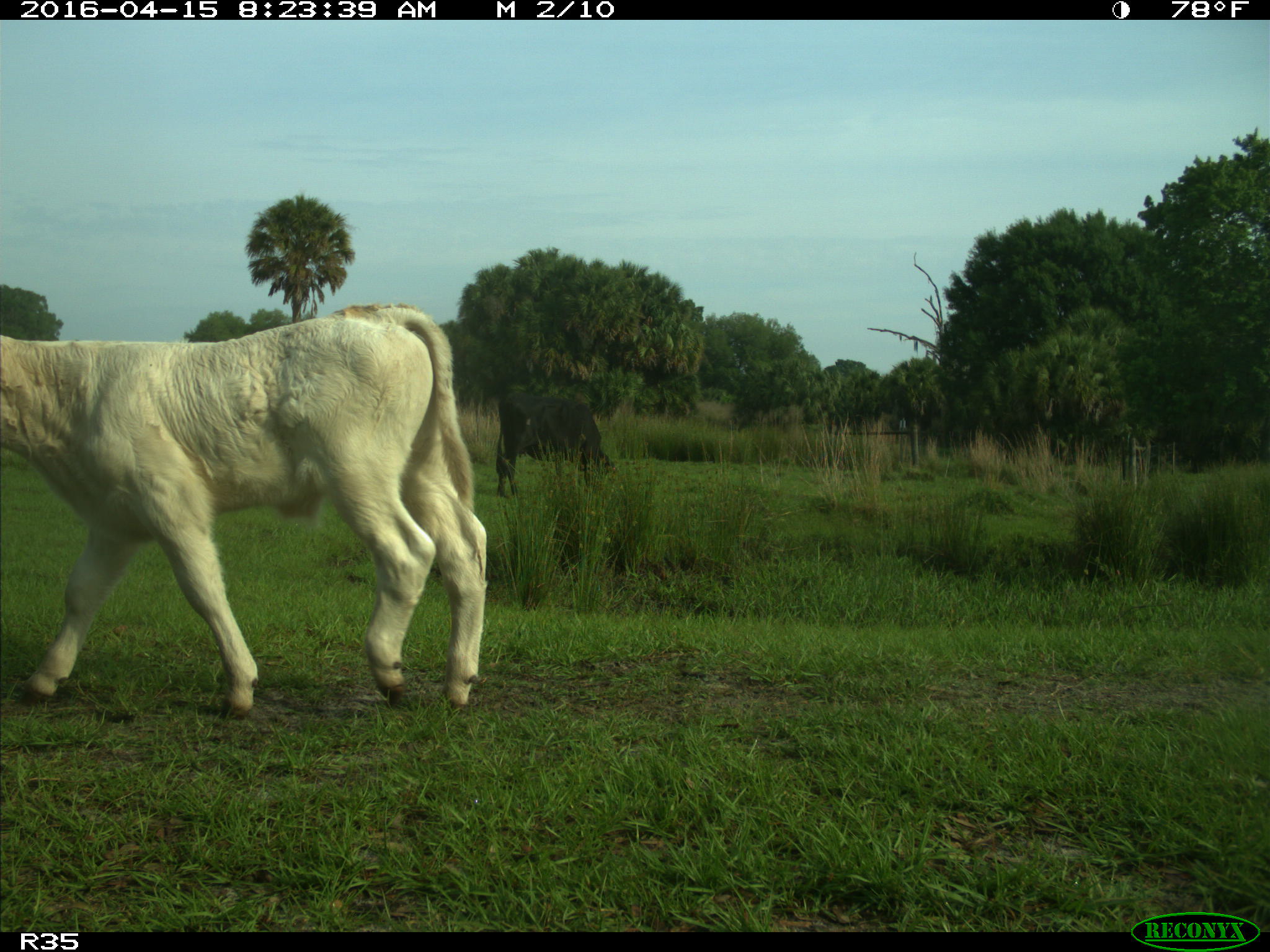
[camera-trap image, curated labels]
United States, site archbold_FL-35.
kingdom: Animalia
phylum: Chordata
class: Mammalia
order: Artiodactyla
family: Bovidae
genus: Bos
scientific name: Bos taurus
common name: domestic cow